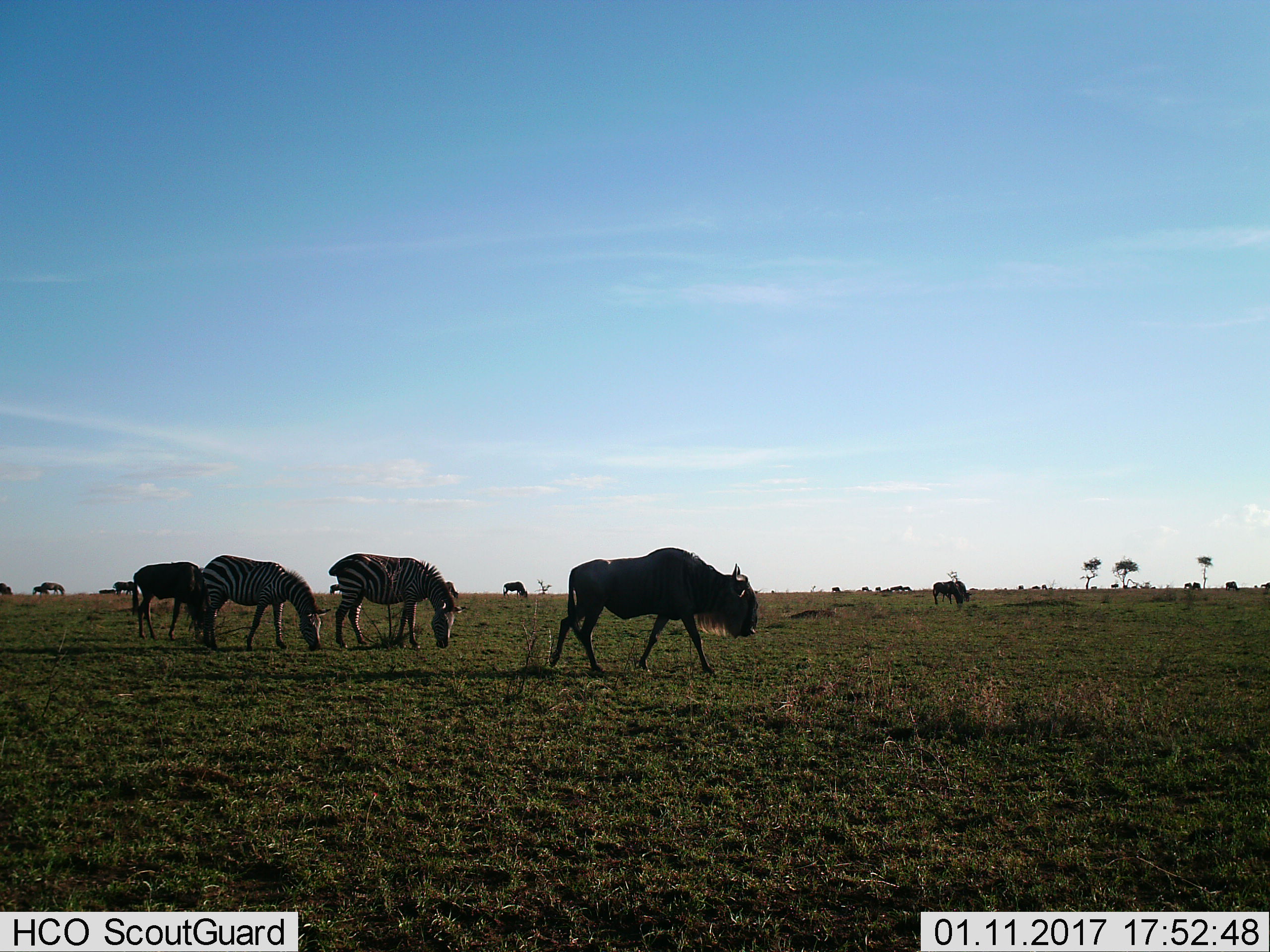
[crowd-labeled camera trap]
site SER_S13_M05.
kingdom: Animalia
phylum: Chordata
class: Mammalia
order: Artiodactyla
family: Bovidae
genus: Connochaetes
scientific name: Connochaetes taurinus taurinus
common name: blue wildebeest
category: wildebeestblue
Wildebeestblue (blue wildebeest) (Connochaetes taurinus taurinus), count 11-50. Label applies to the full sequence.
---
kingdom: Animalia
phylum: Chordata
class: Mammalia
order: Perissodactyla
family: Equidae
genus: Equus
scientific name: Equus quagga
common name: plains zebra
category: zebraplains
Zebraplains (plains zebra) (Equus quagga), count 3. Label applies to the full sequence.